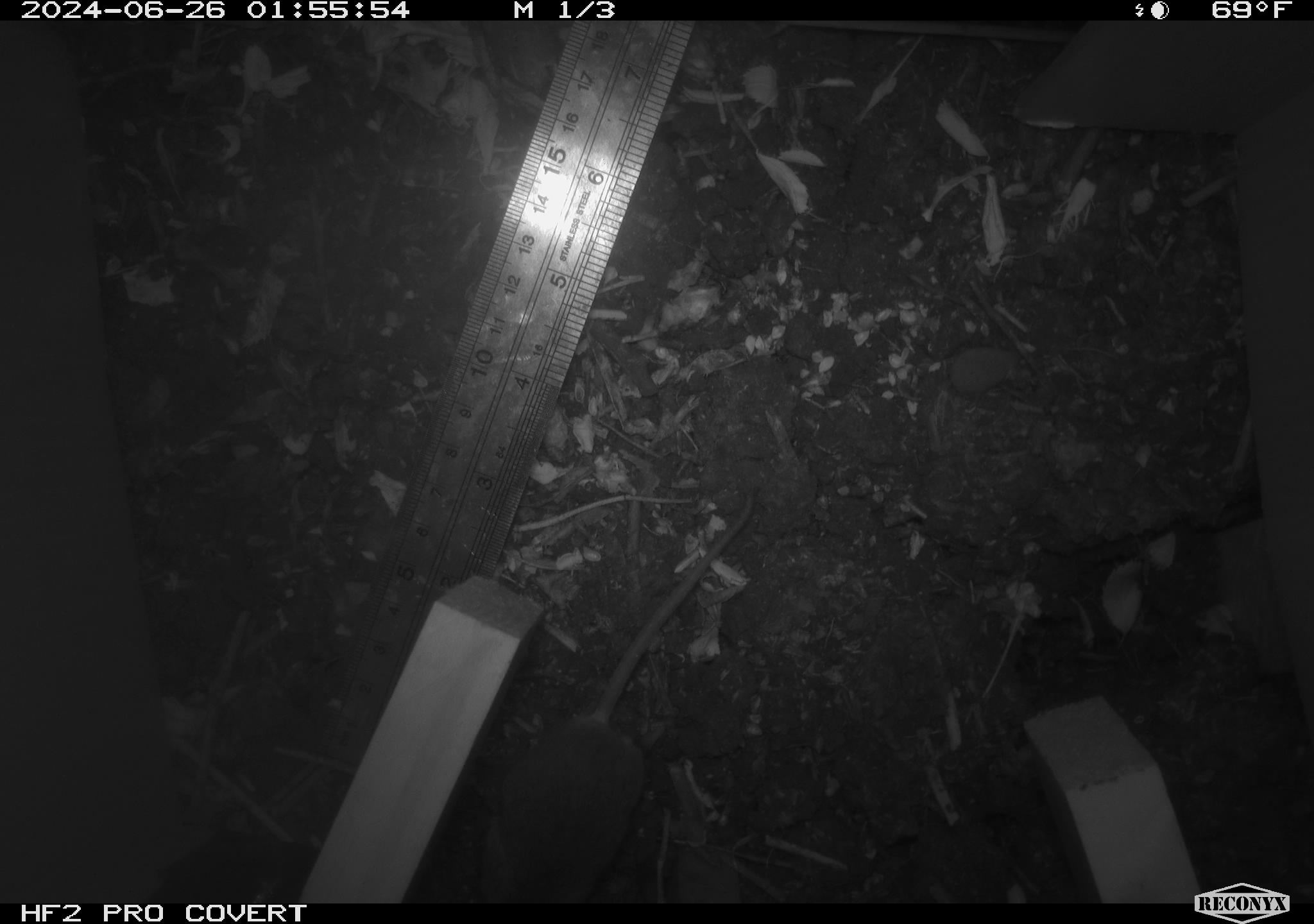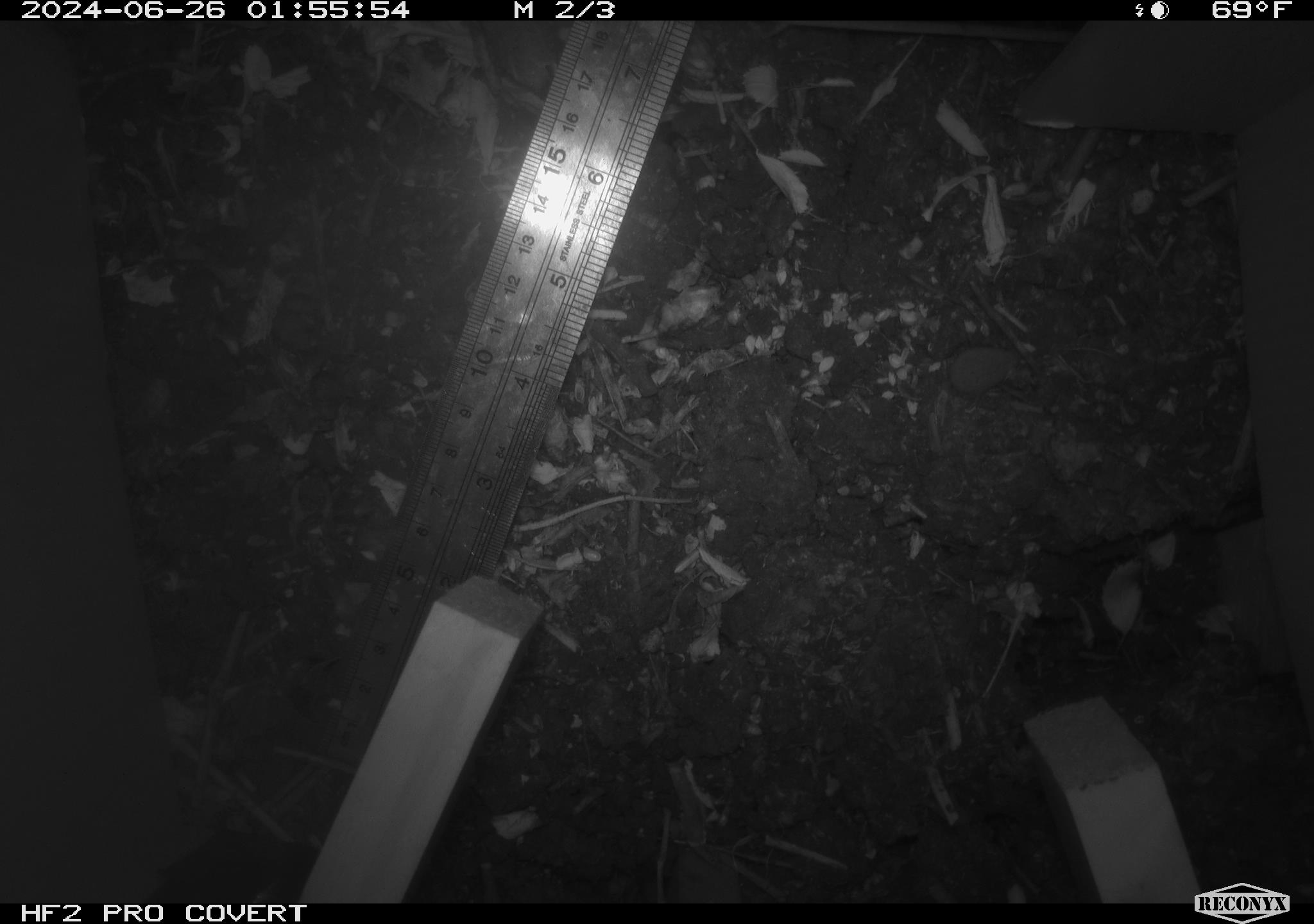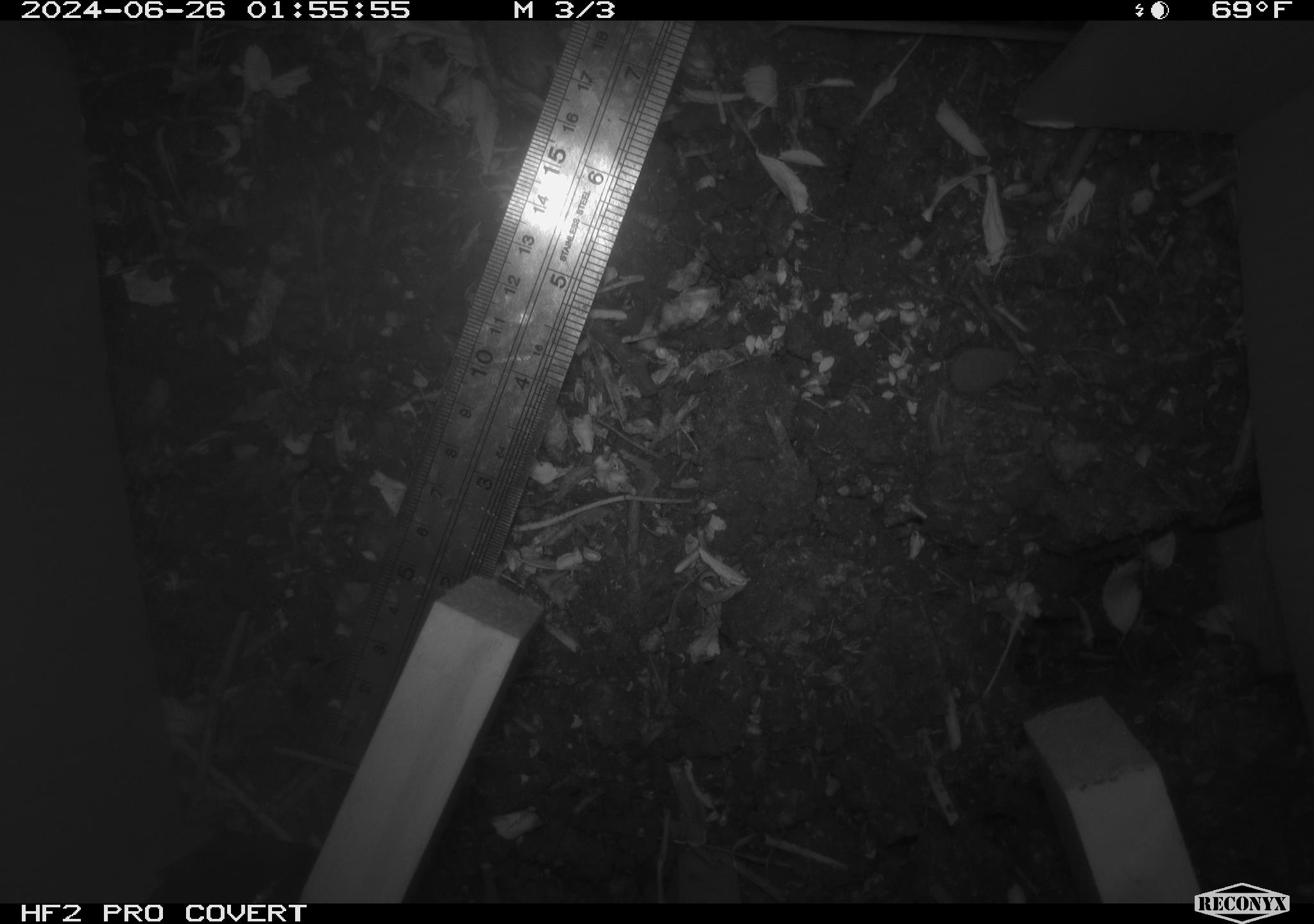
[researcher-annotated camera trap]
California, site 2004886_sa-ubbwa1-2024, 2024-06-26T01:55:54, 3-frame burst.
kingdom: Animalia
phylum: Chordata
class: Mammalia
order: Rodentia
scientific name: Rodentia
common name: mouse species